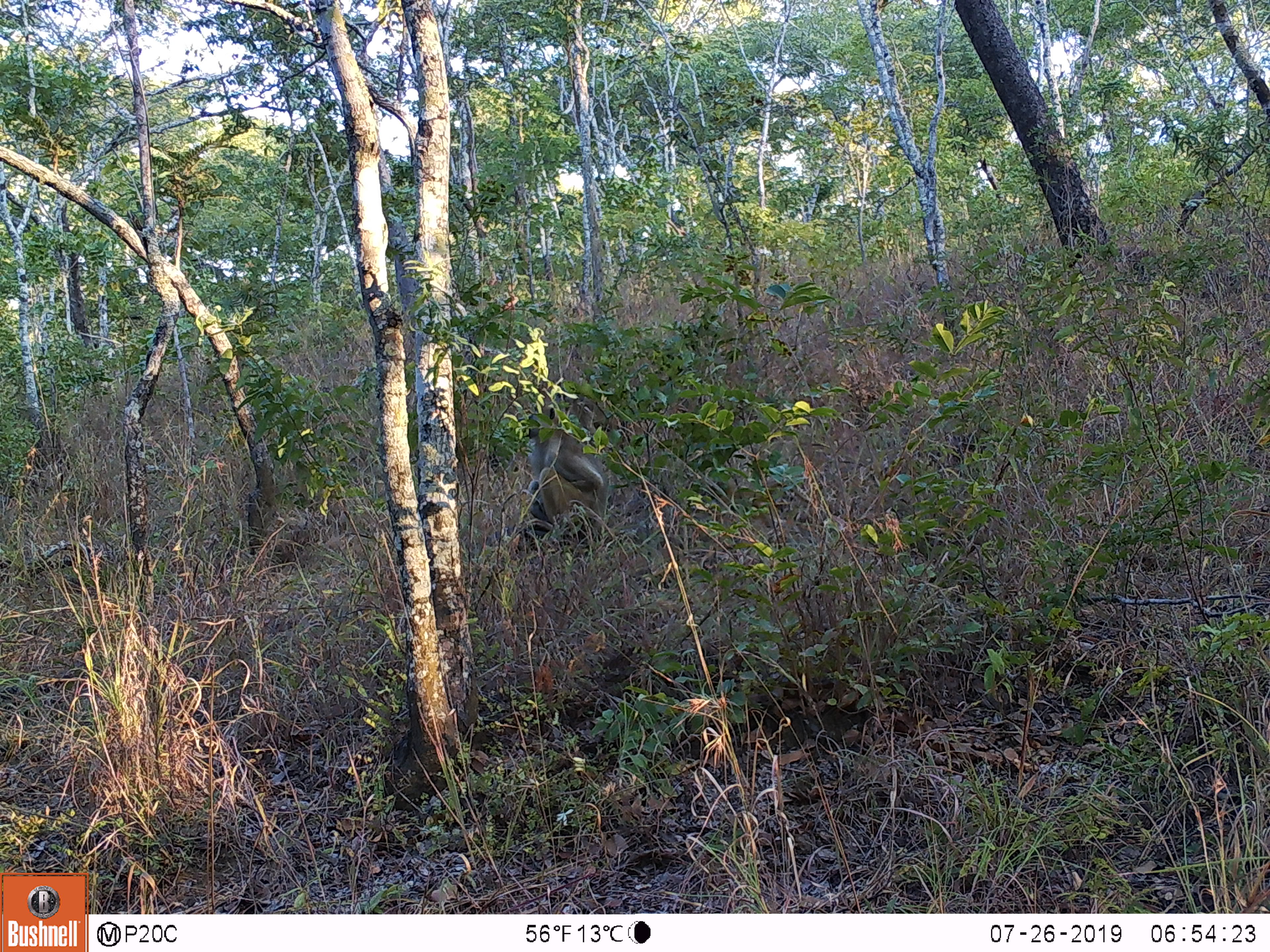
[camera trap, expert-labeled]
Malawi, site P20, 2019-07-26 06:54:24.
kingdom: Animalia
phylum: Chordata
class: Mammalia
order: Primates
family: Cercopithecidae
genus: Papio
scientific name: Papio cynocephalus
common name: yellow baboon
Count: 1.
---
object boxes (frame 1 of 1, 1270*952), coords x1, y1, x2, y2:
yellow baboon: 502, 393, 614, 558